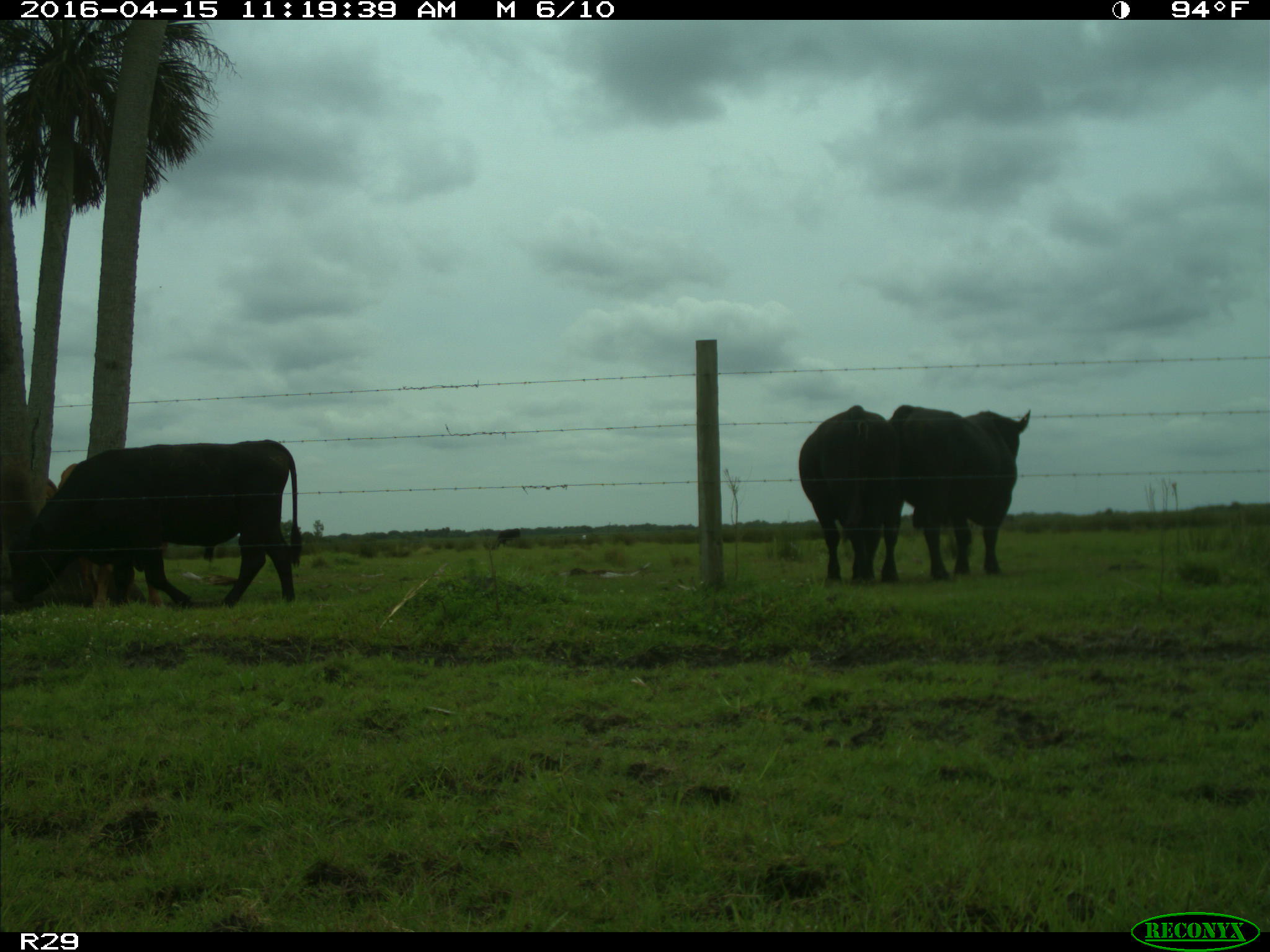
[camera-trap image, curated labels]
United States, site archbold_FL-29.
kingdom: Animalia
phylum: Chordata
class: Mammalia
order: Artiodactyla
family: Bovidae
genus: Bos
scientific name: Bos taurus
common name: domestic cow